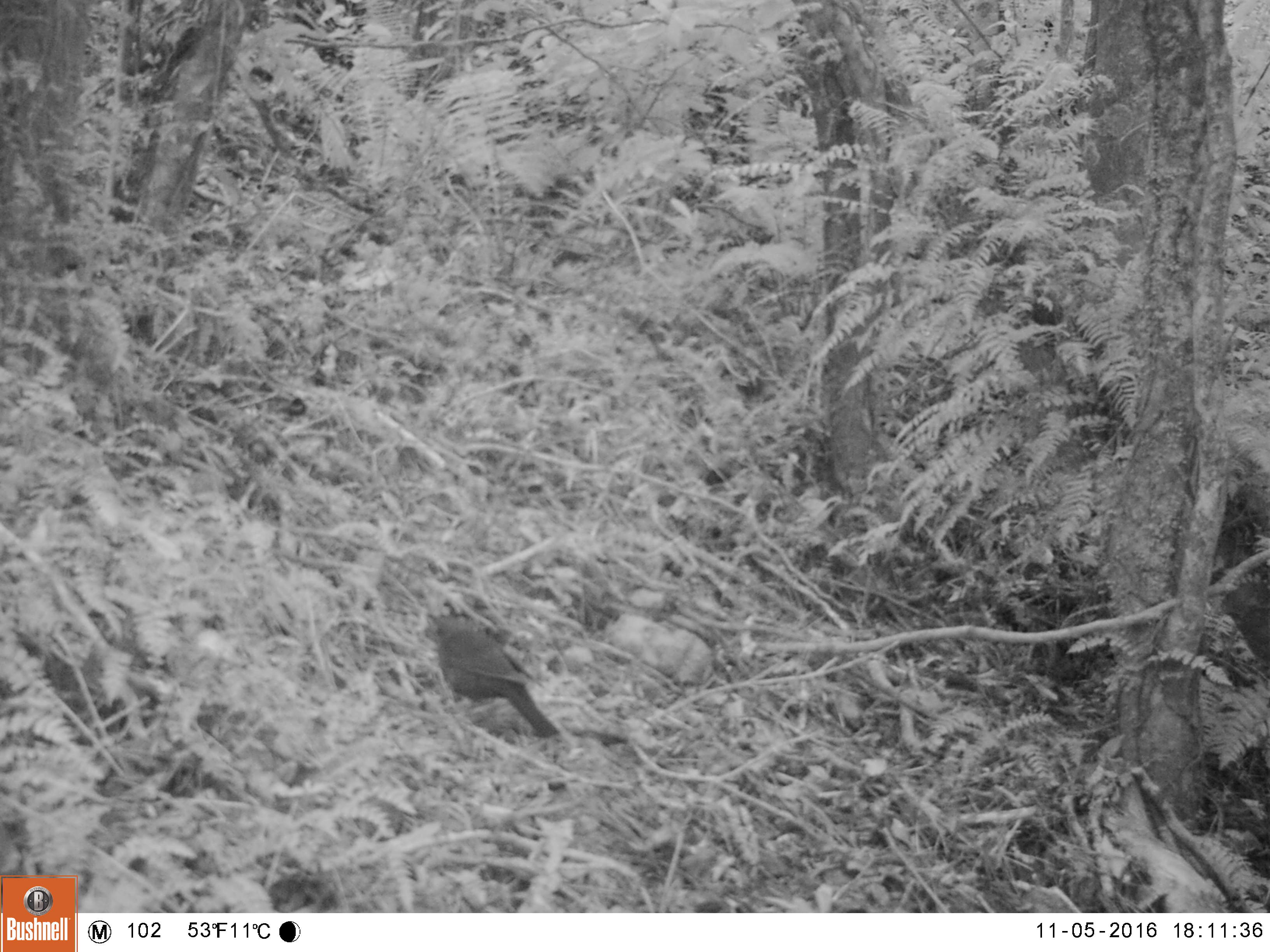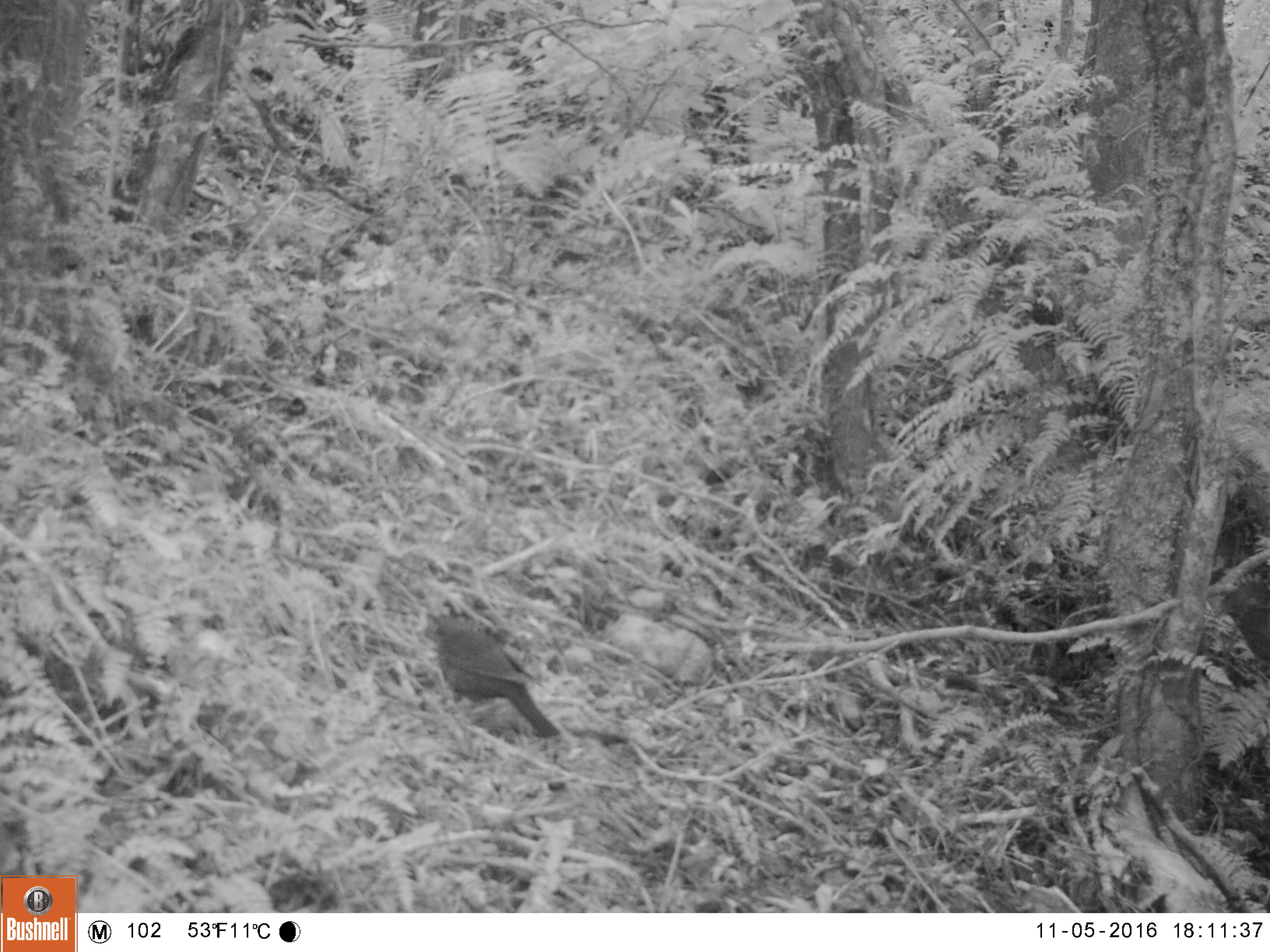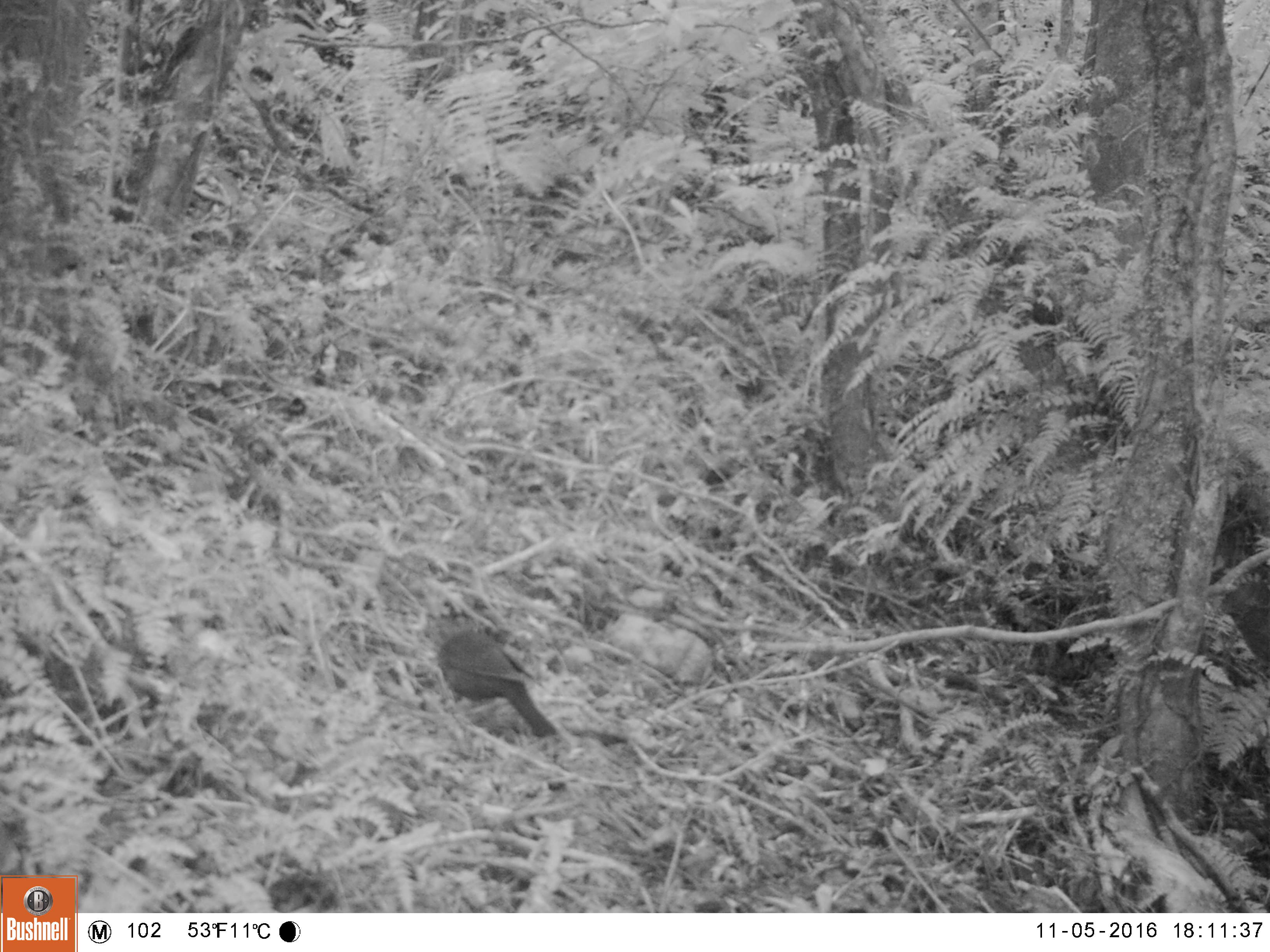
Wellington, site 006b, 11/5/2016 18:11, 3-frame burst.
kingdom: Animalia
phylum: Chordata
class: Aves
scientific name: Aves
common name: bird